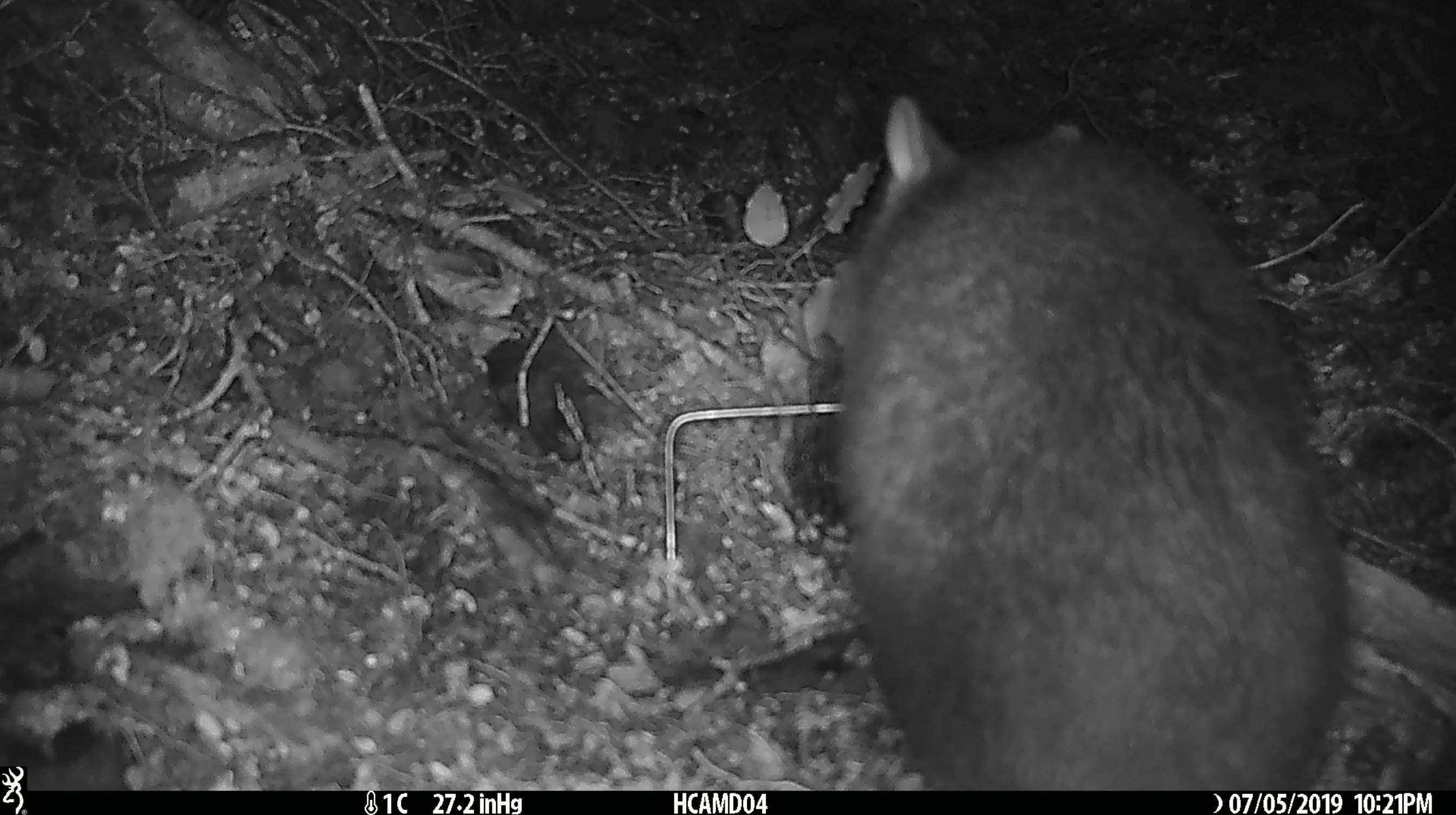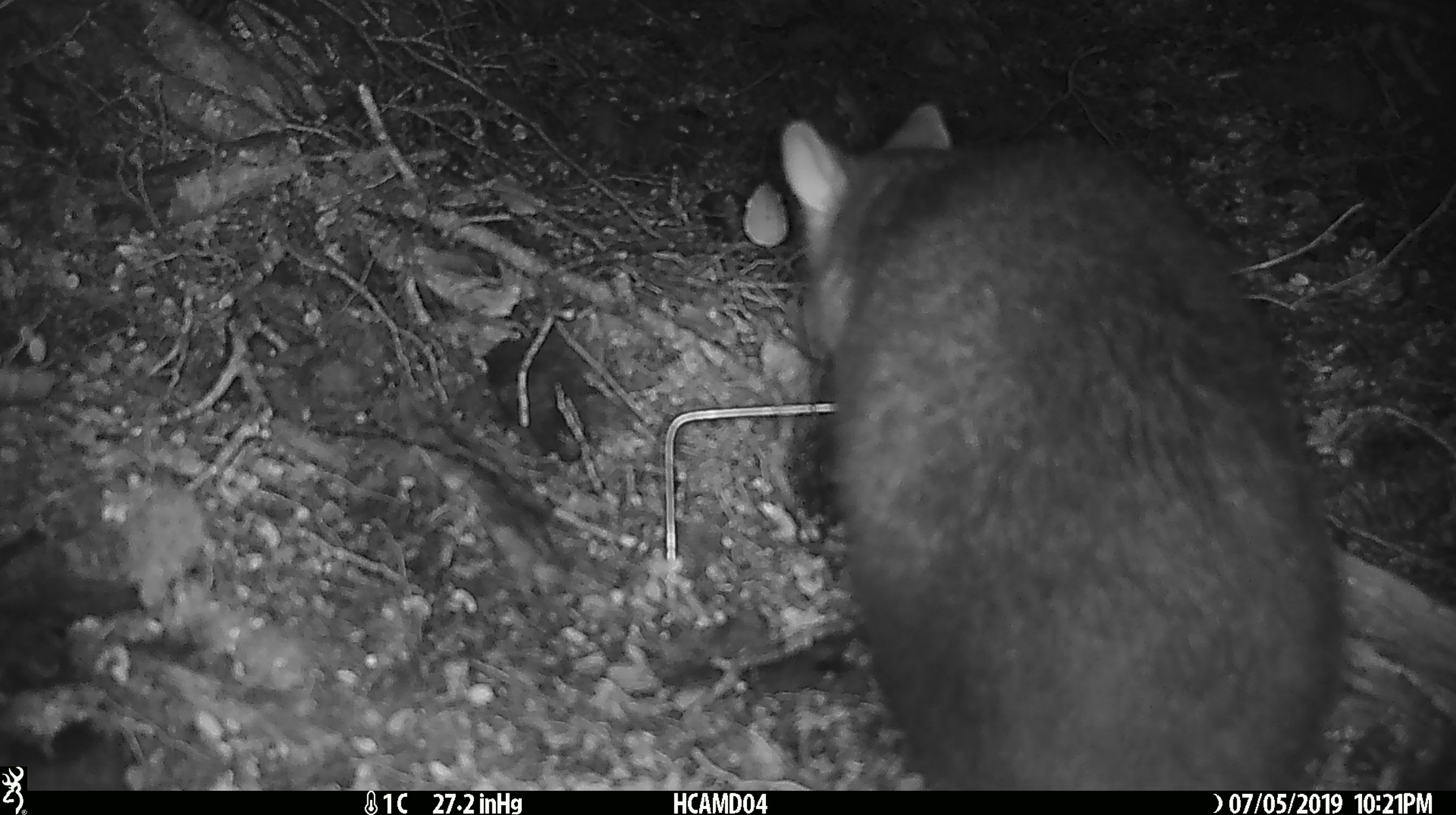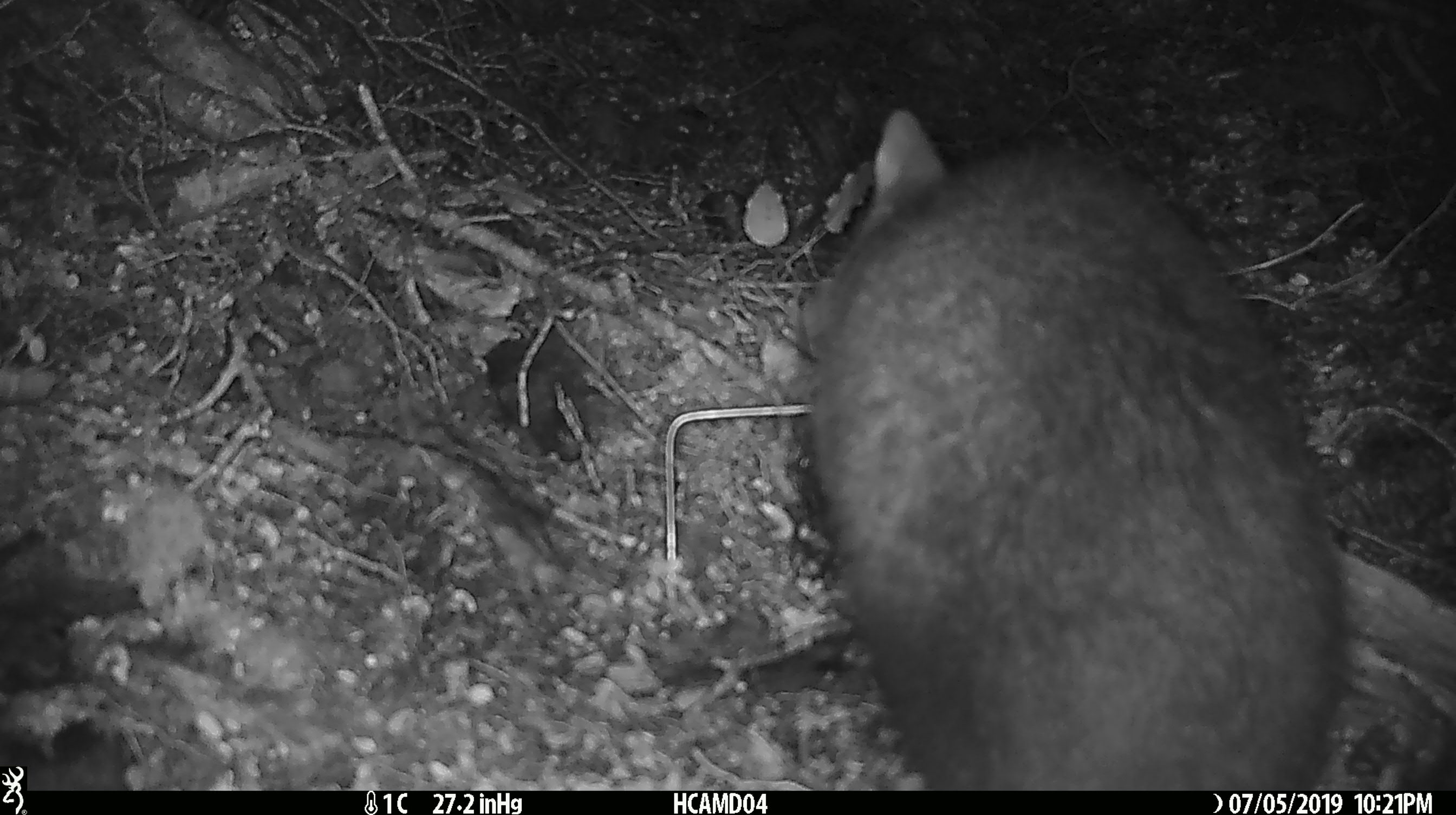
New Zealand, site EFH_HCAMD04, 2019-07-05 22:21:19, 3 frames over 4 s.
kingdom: Animalia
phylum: Chordata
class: Mammalia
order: Diprotodontia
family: Phalangeridae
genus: Trichosurus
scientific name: Trichosurus vulpecula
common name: common brushtail possum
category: possum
Possum (common brushtail possum) (Trichosurus vulpecula).